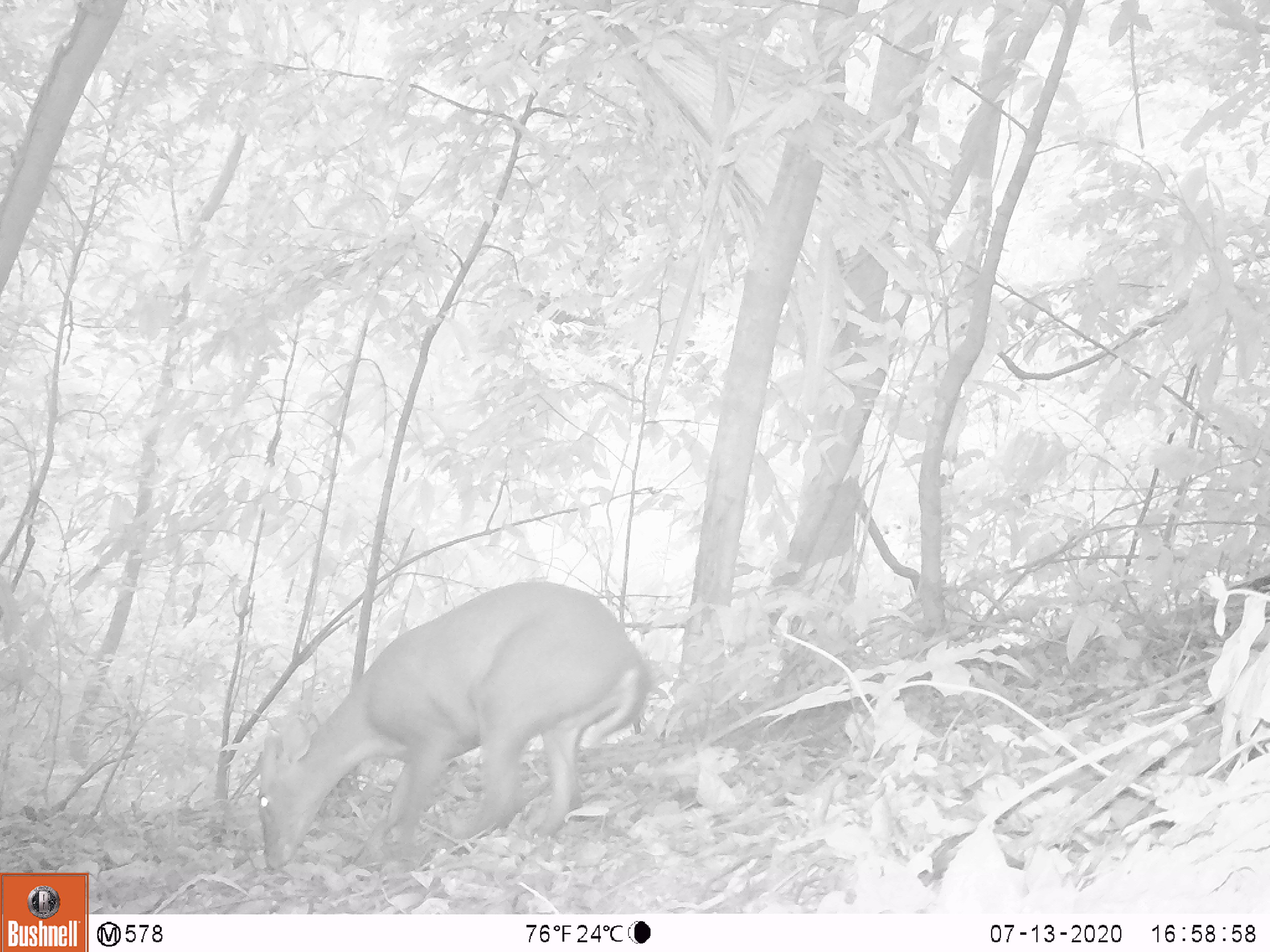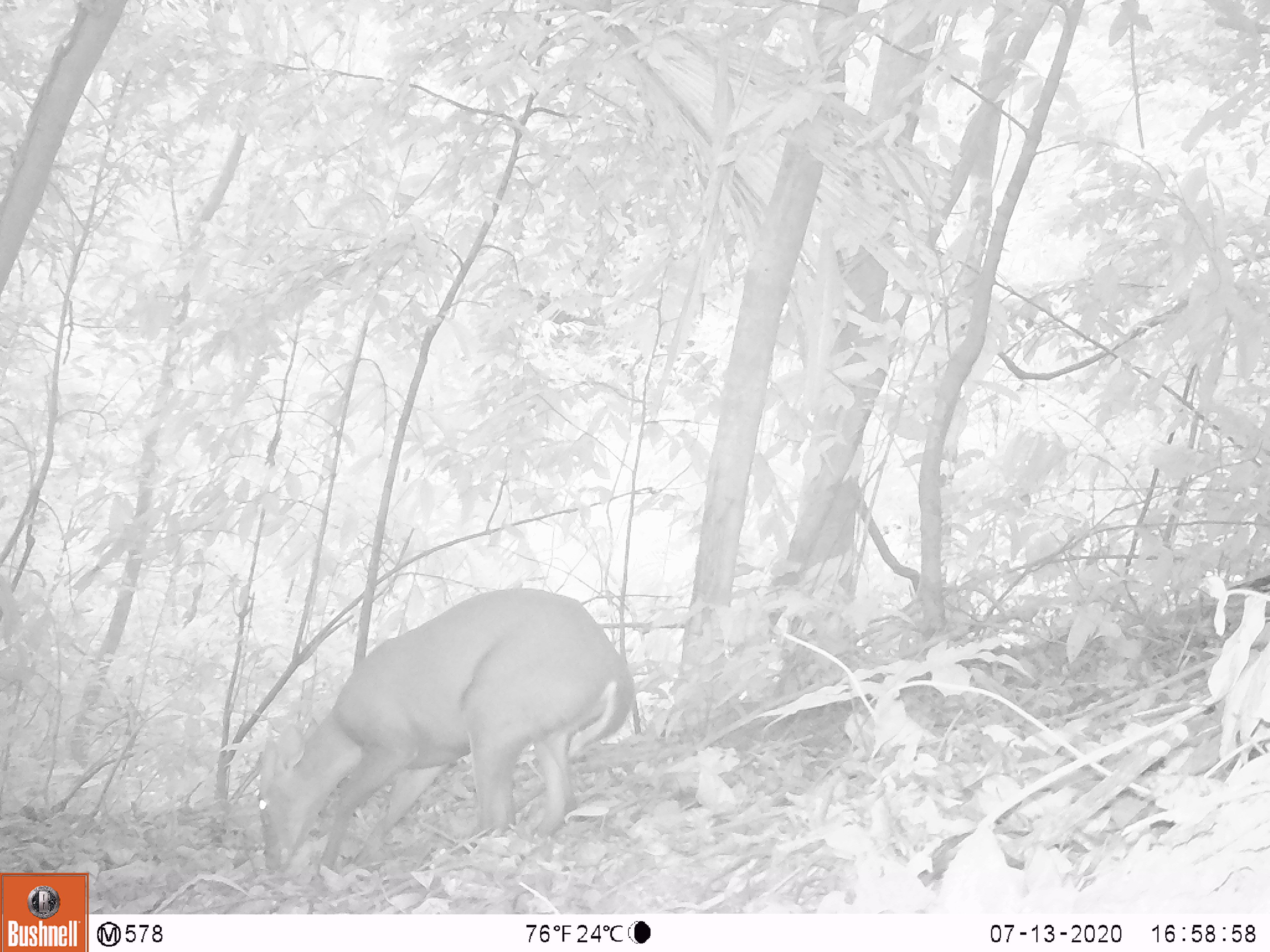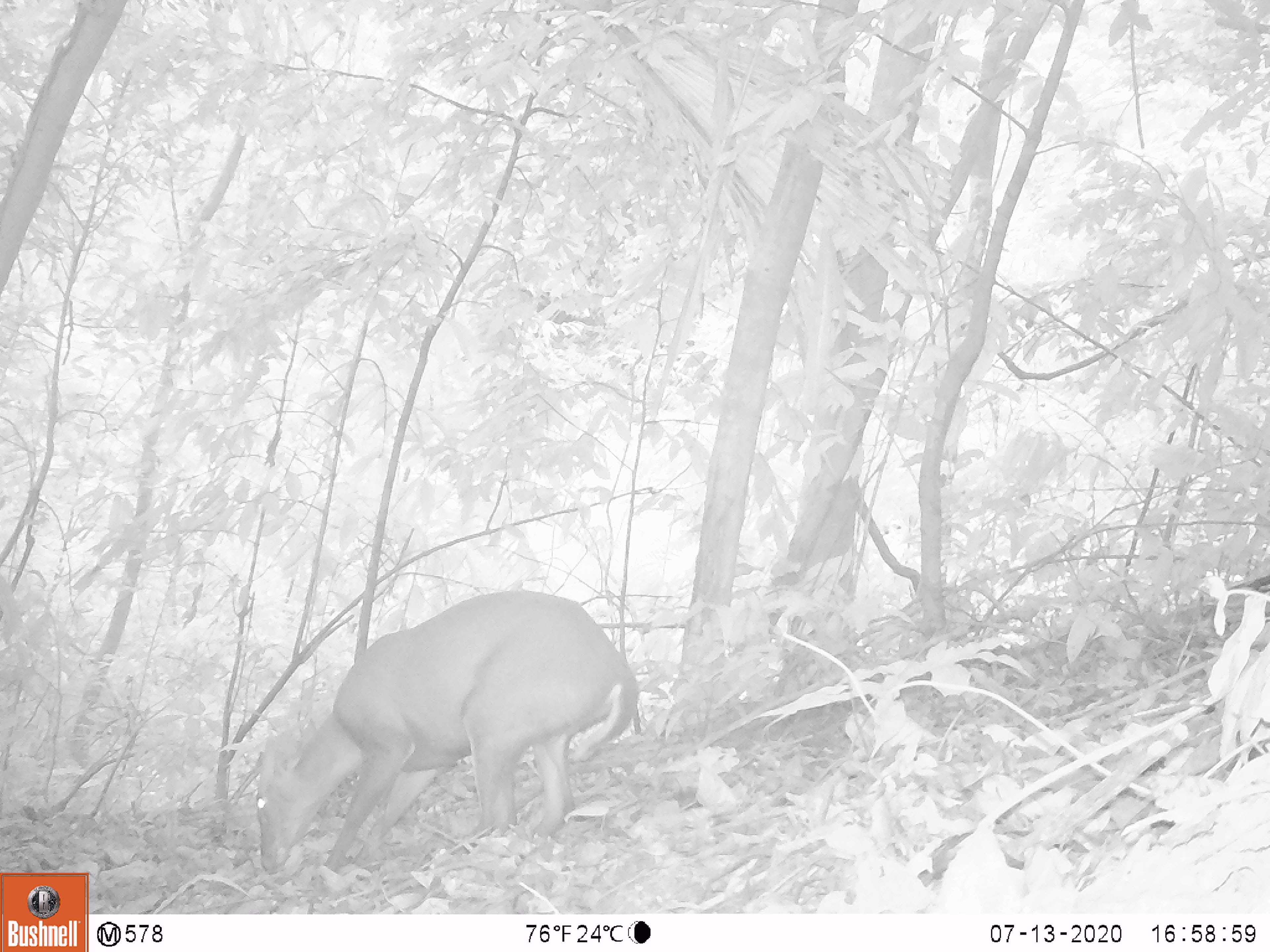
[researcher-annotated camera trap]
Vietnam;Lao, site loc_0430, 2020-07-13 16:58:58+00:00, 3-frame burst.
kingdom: Animalia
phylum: Chordata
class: Mammalia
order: Artiodactyla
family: Cervidae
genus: Muntiacus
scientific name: Muntiacus rooseveltorum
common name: roosevelt's muntjac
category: roosevelts muntjac group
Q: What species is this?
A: Roosevelts muntjac group (roosevelt's muntjac) (Muntiacus rooseveltorum).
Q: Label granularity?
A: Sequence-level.